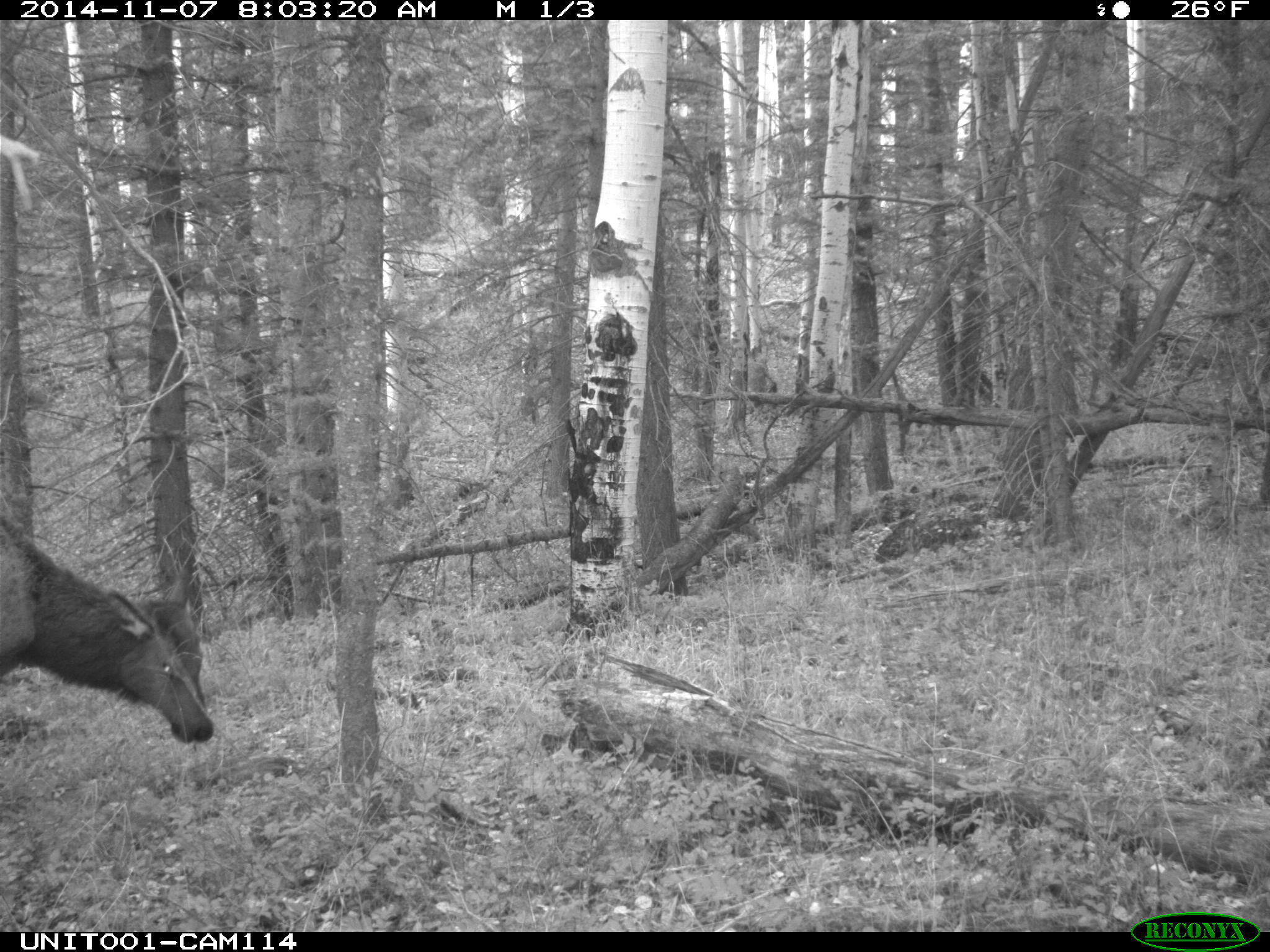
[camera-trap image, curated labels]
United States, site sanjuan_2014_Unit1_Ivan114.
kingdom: Animalia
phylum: Chordata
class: Mammalia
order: Artiodactyla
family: Cervidae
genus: Cervus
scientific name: Cervus elaphus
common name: red deer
Cervus elaphus (red deer).